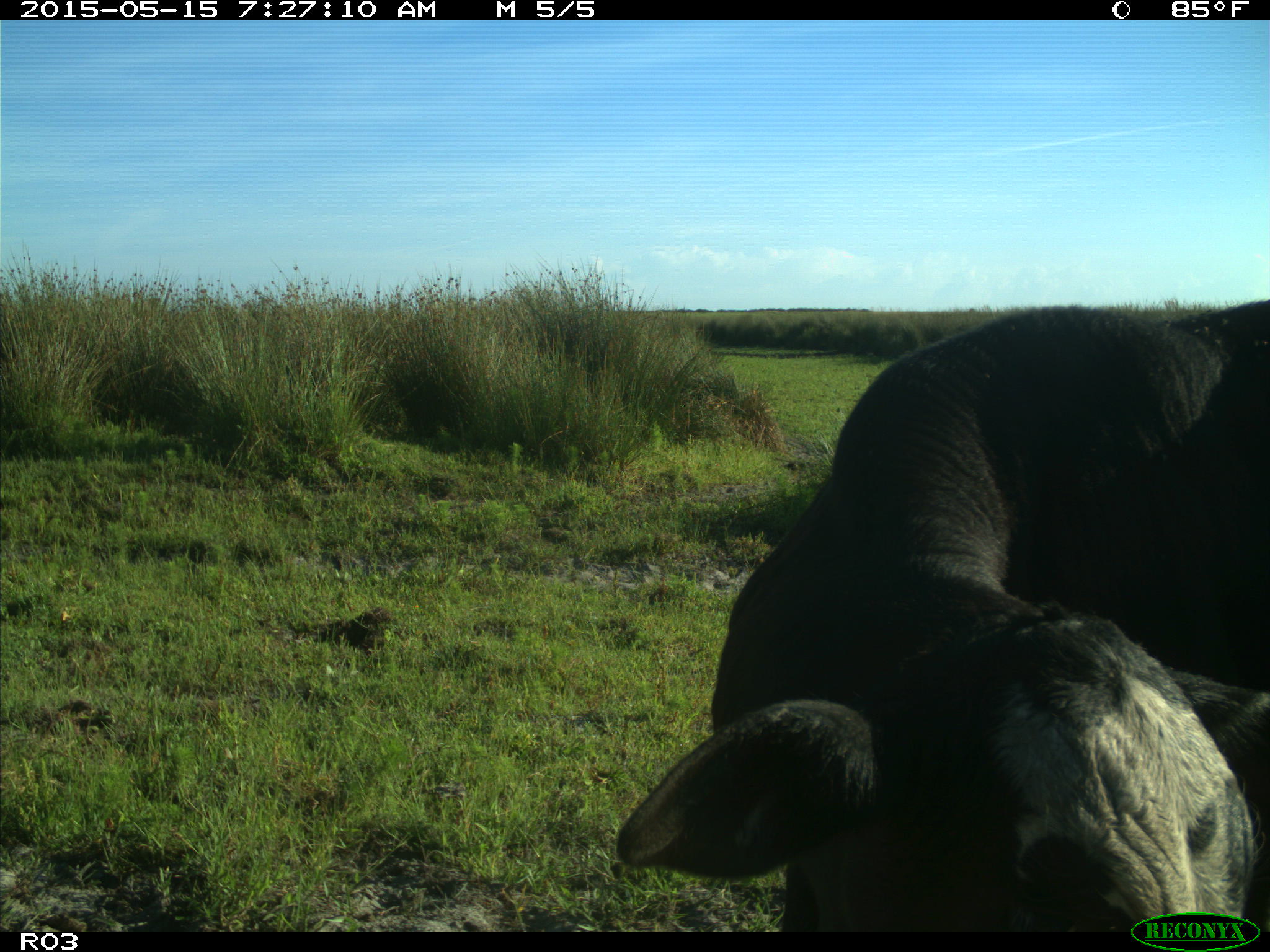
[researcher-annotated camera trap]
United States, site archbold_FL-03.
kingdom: Animalia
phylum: Chordata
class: Mammalia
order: Artiodactyla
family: Bovidae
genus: Bos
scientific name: Bos taurus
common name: domestic cow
Bos taurus (domestic cow).